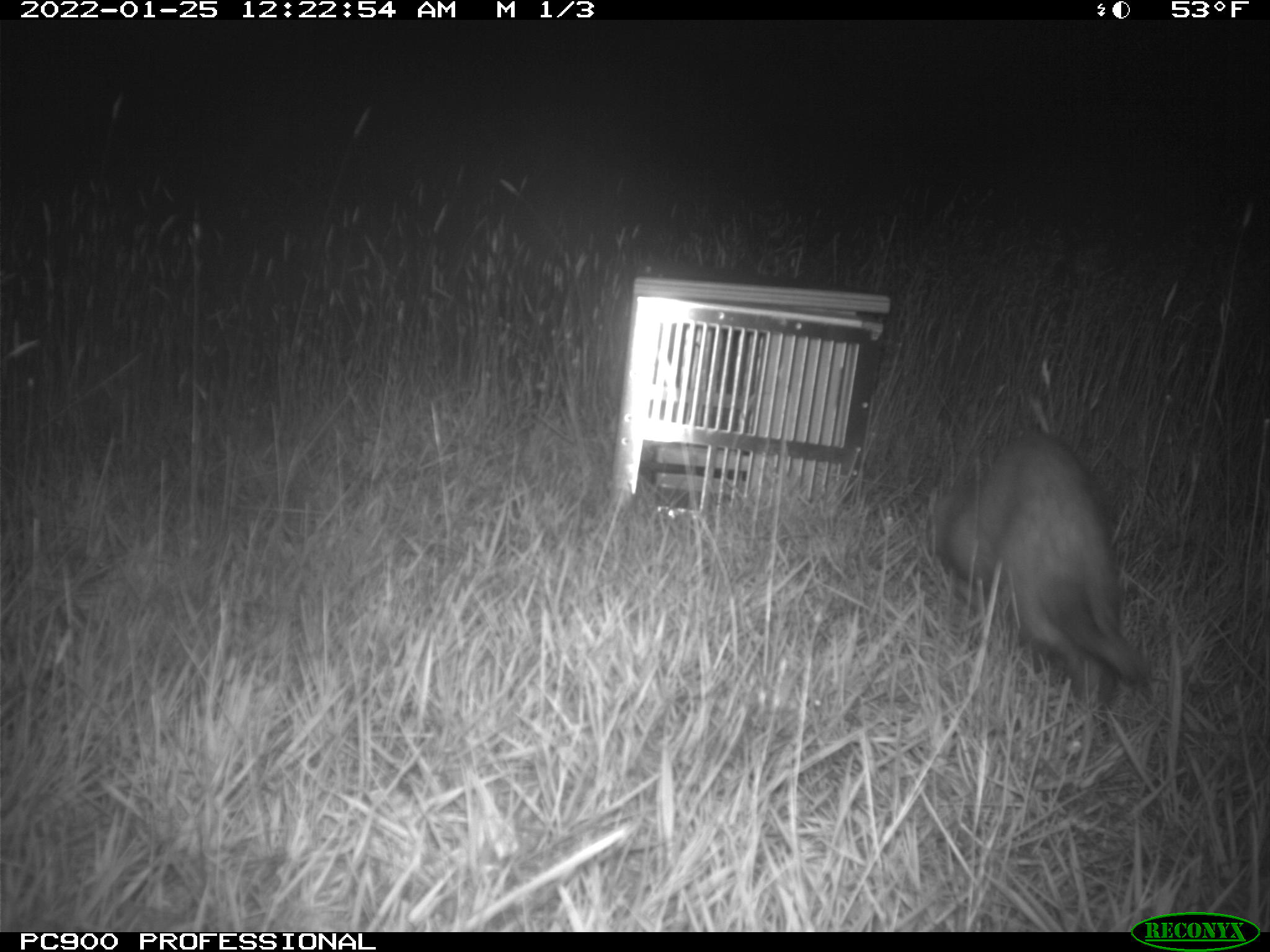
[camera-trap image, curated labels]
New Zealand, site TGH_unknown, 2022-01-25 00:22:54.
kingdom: Animalia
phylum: Chordata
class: Mammalia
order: Carnivora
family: Mustelidae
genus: Mustela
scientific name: Mustela furo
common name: ferret